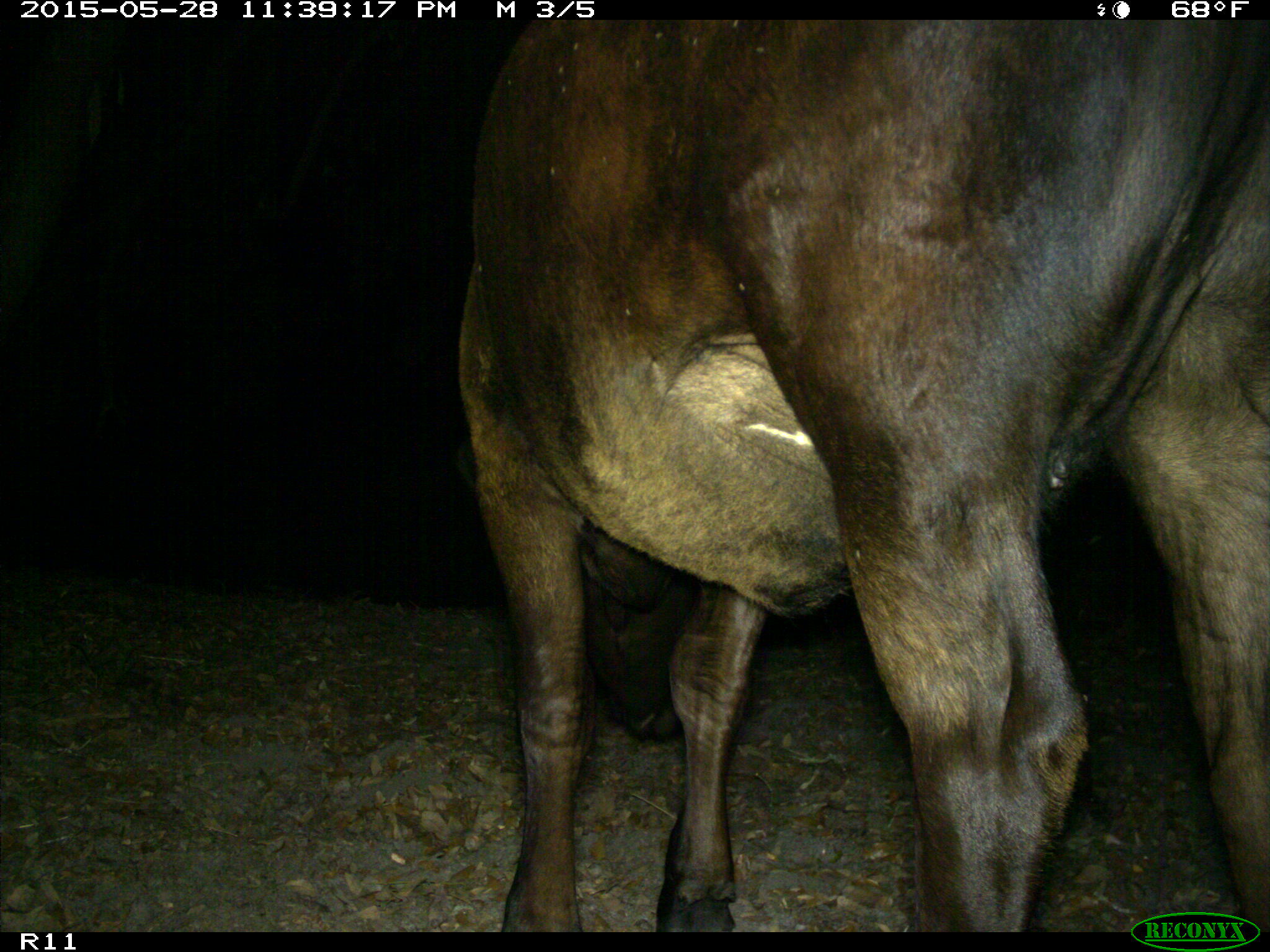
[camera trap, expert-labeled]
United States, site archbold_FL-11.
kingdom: Animalia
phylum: Chordata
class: Mammalia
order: Artiodactyla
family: Bovidae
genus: Bos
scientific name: Bos taurus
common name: domestic cow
Bos taurus (domestic cow).